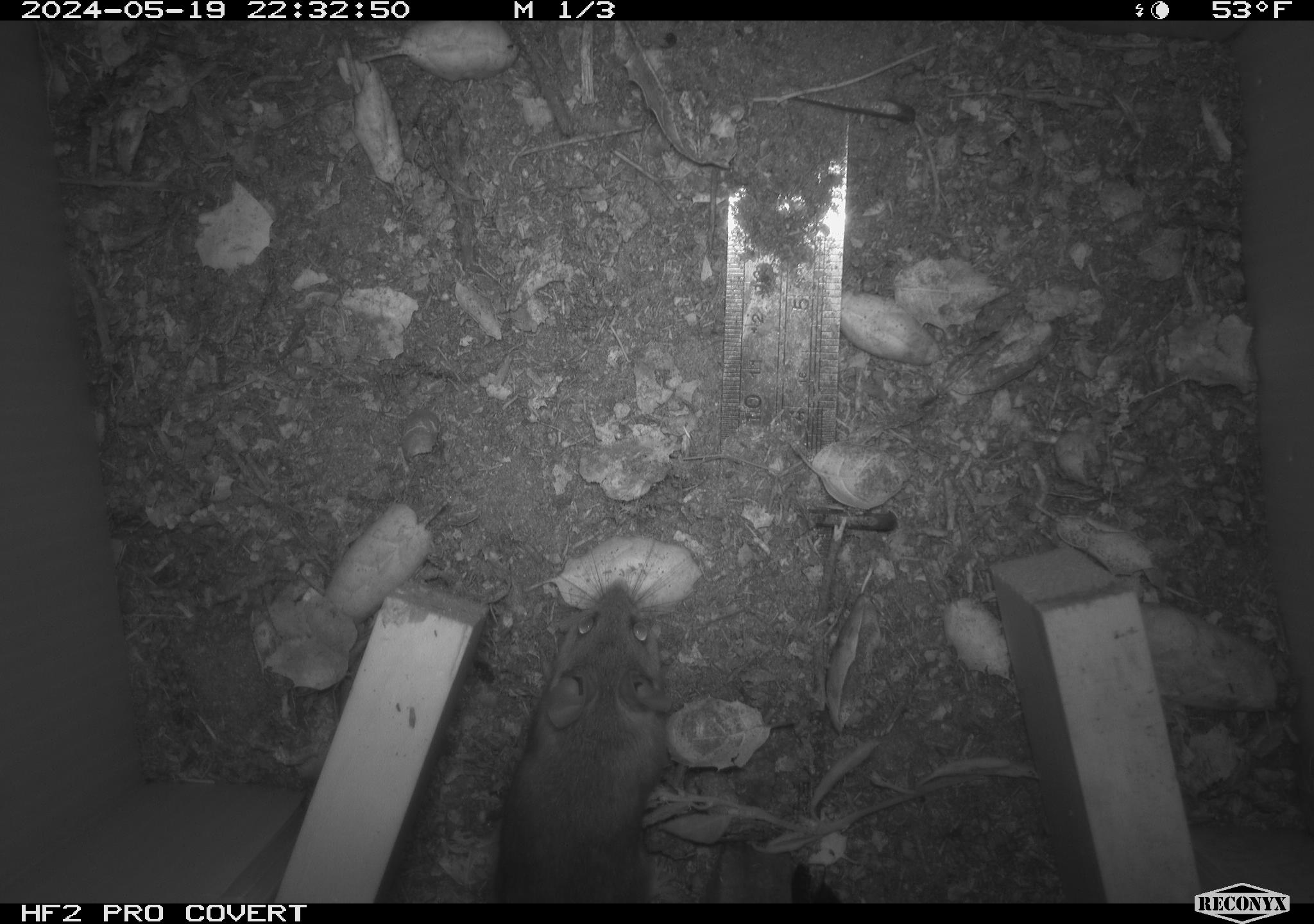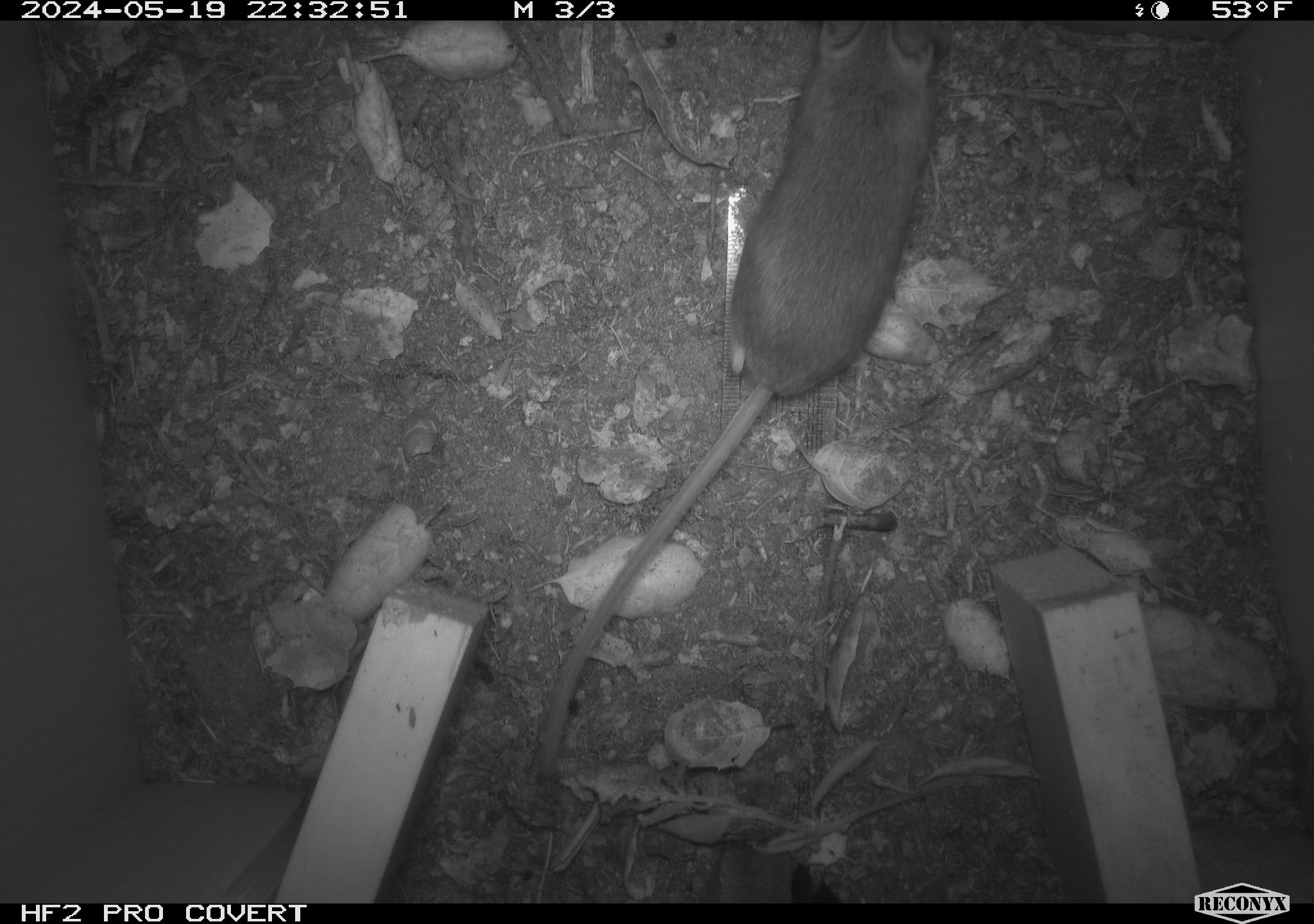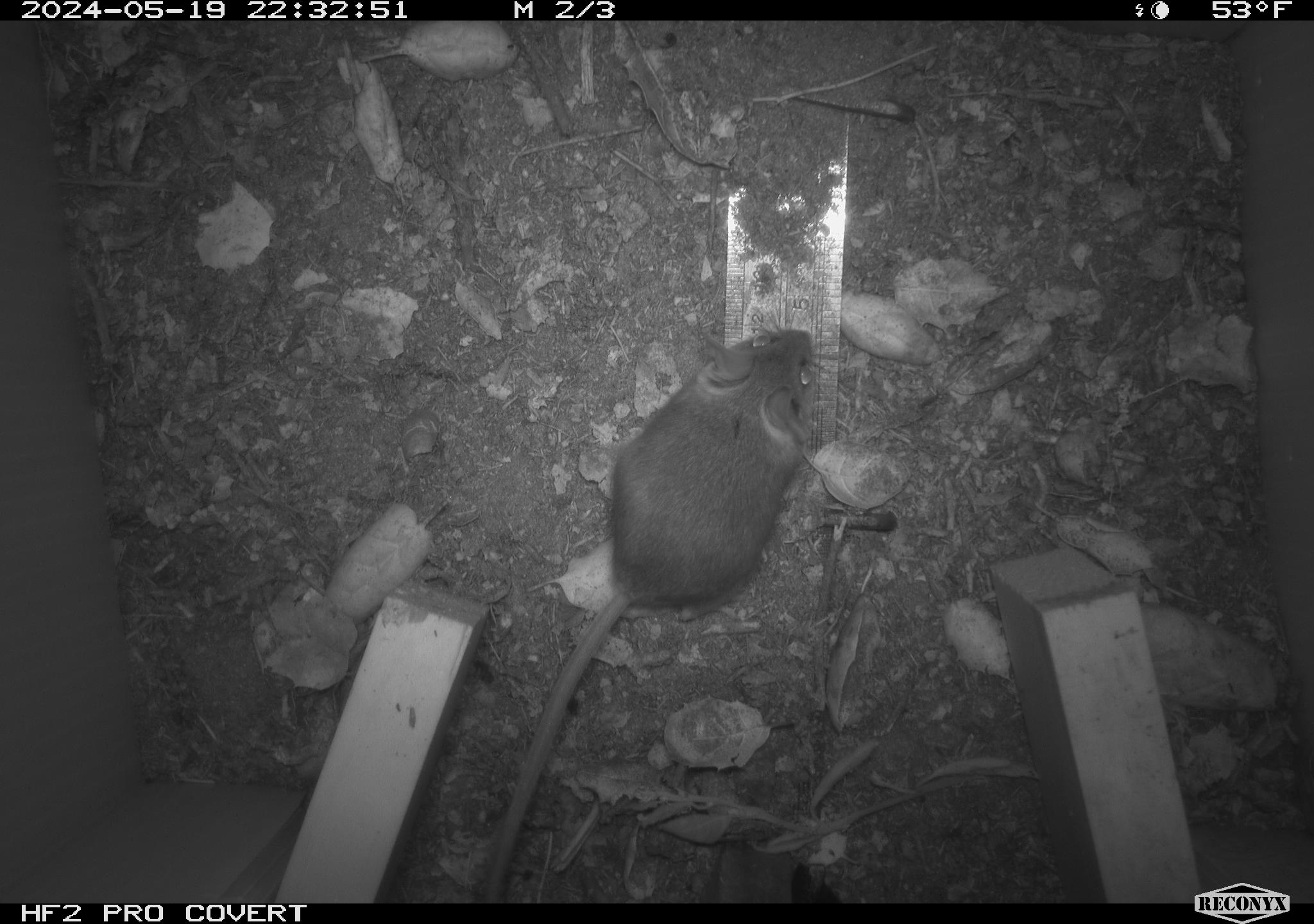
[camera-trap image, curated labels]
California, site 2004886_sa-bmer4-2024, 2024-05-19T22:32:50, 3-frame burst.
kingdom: Animalia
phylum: Chordata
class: Mammalia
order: Rodentia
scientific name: Rodentia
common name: mouse species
Mouse species (Rodentia).